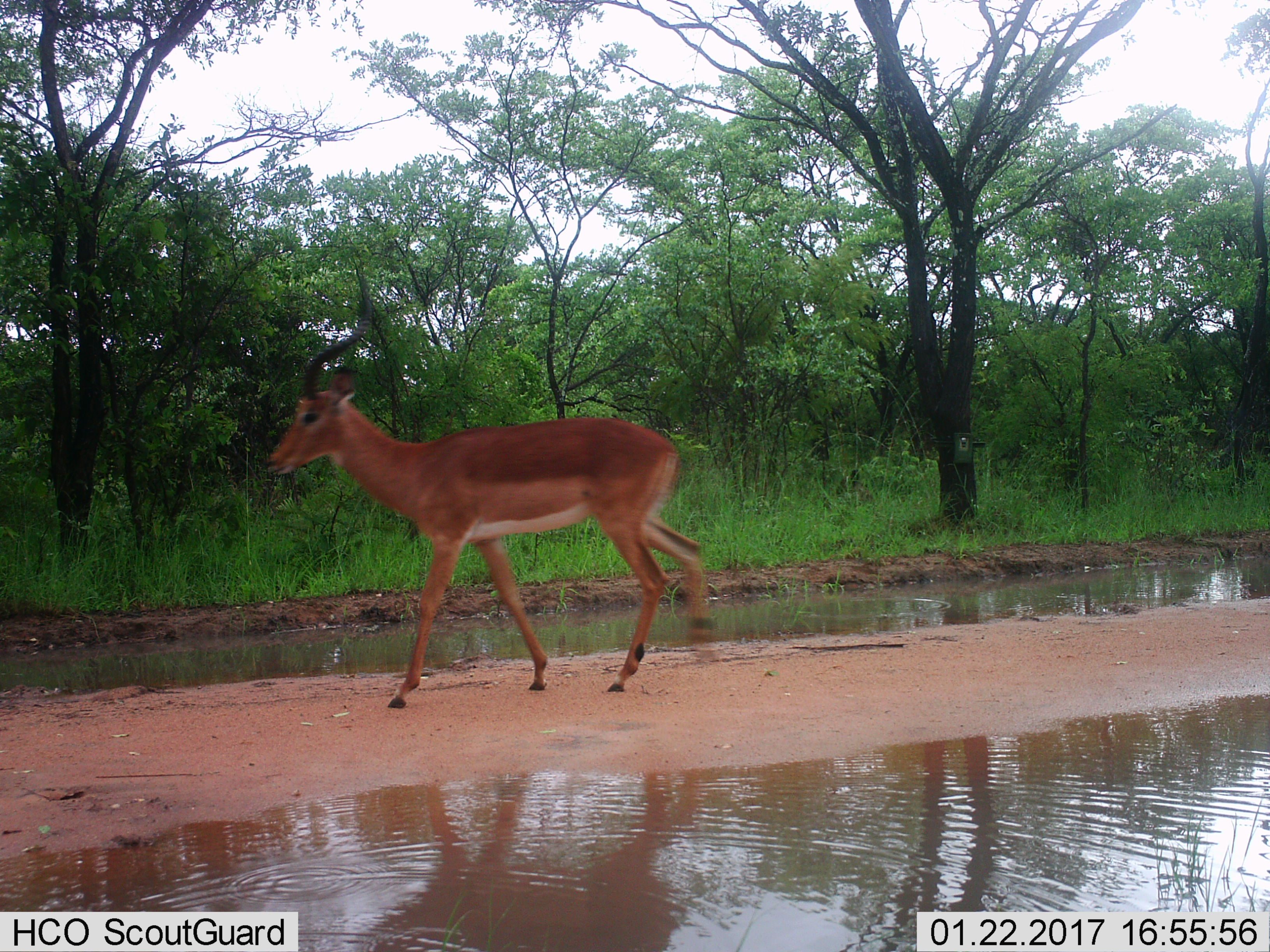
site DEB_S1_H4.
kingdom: Animalia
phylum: Chordata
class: Mammalia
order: Artiodactyla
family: Bovidae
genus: Aepyceros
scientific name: Aepyceros melampus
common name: impala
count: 1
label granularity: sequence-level